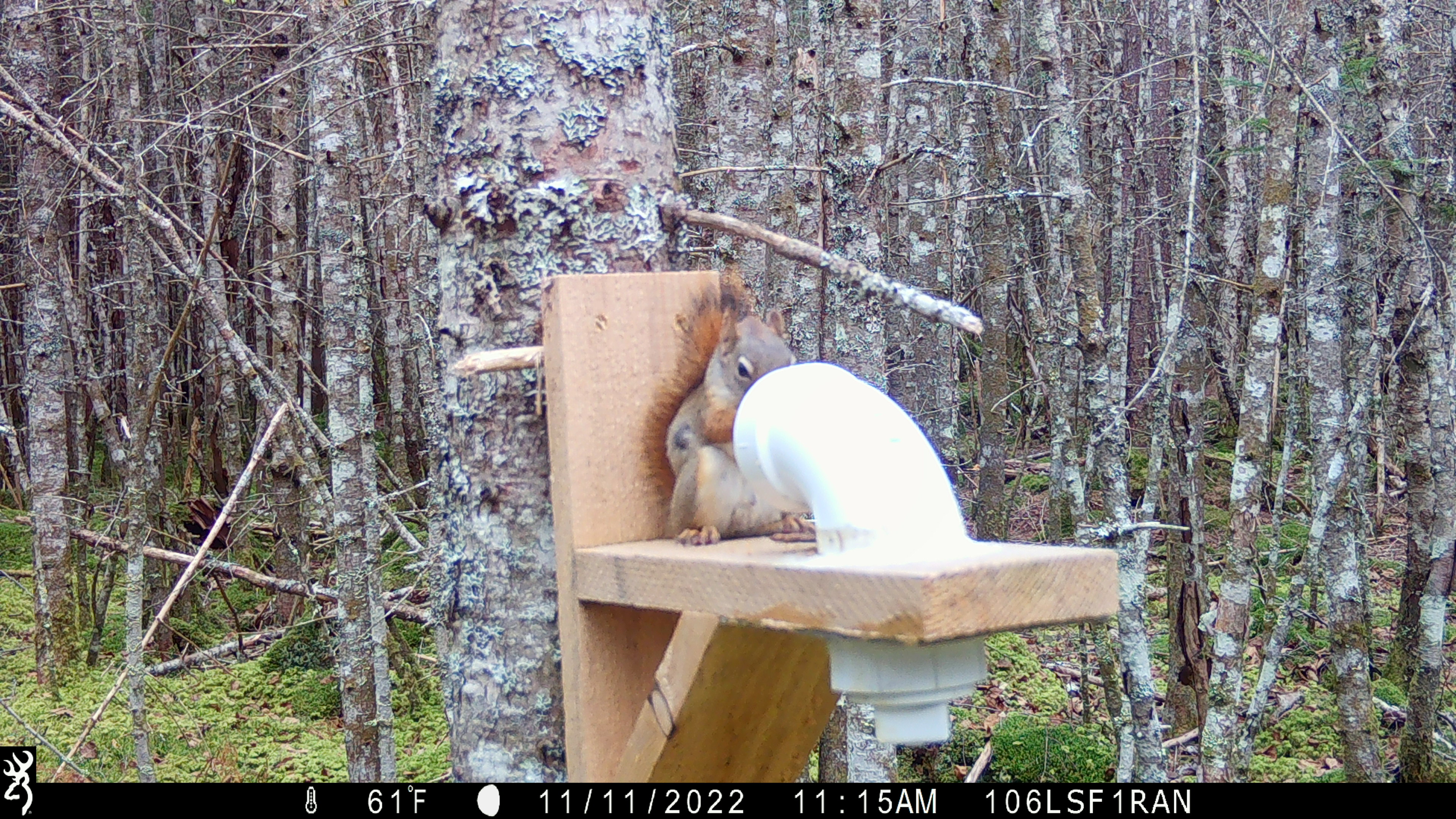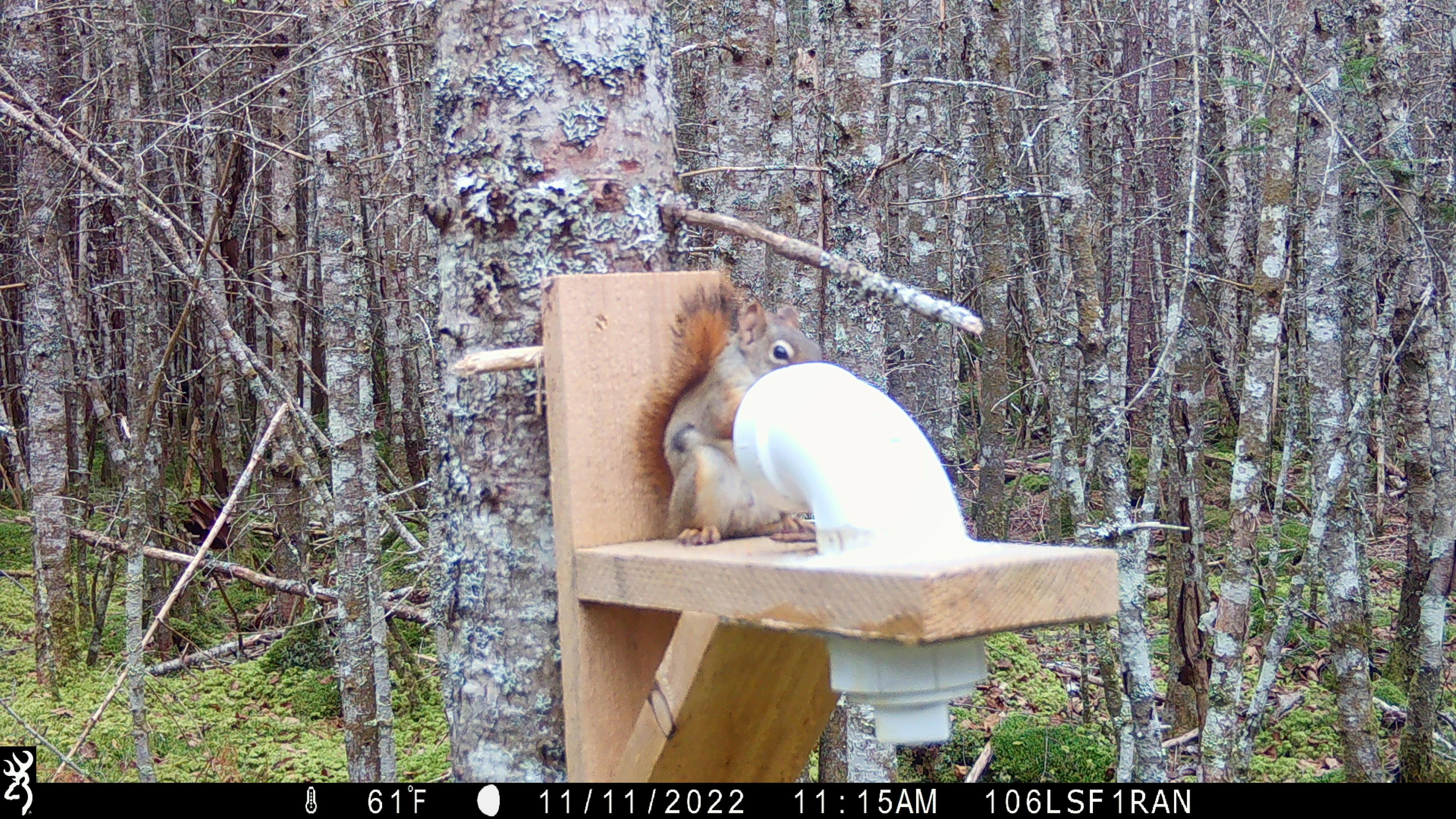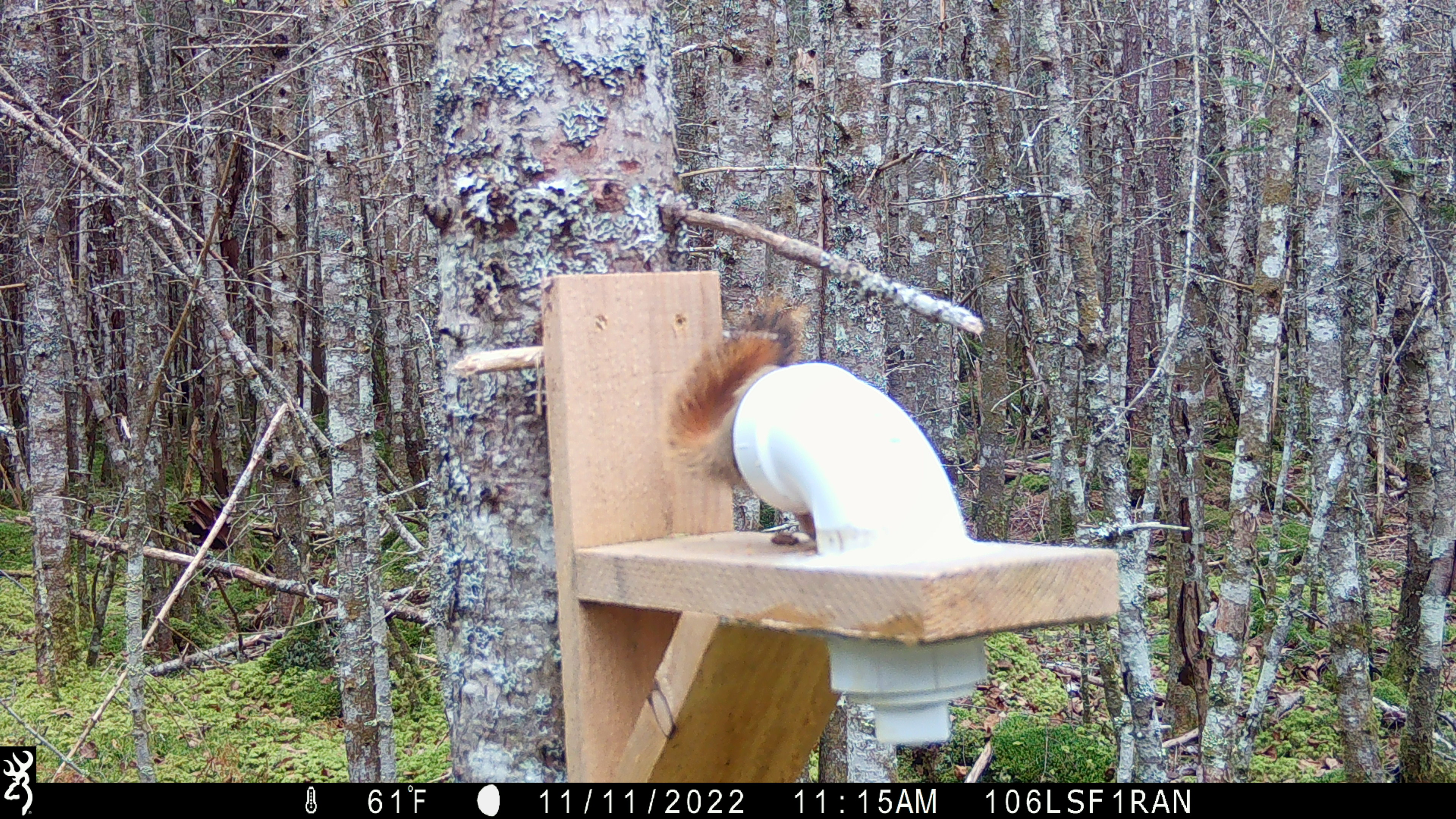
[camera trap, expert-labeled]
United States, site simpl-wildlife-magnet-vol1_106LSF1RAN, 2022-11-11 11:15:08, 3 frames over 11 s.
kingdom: Animalia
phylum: Chordata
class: Mammalia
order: Rodentia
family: Sciuridae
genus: Tamiasciurus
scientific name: Tamiasciurus hudsonicus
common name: red squirrel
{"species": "red squirrel (Tamiasciurus hudsonicus)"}